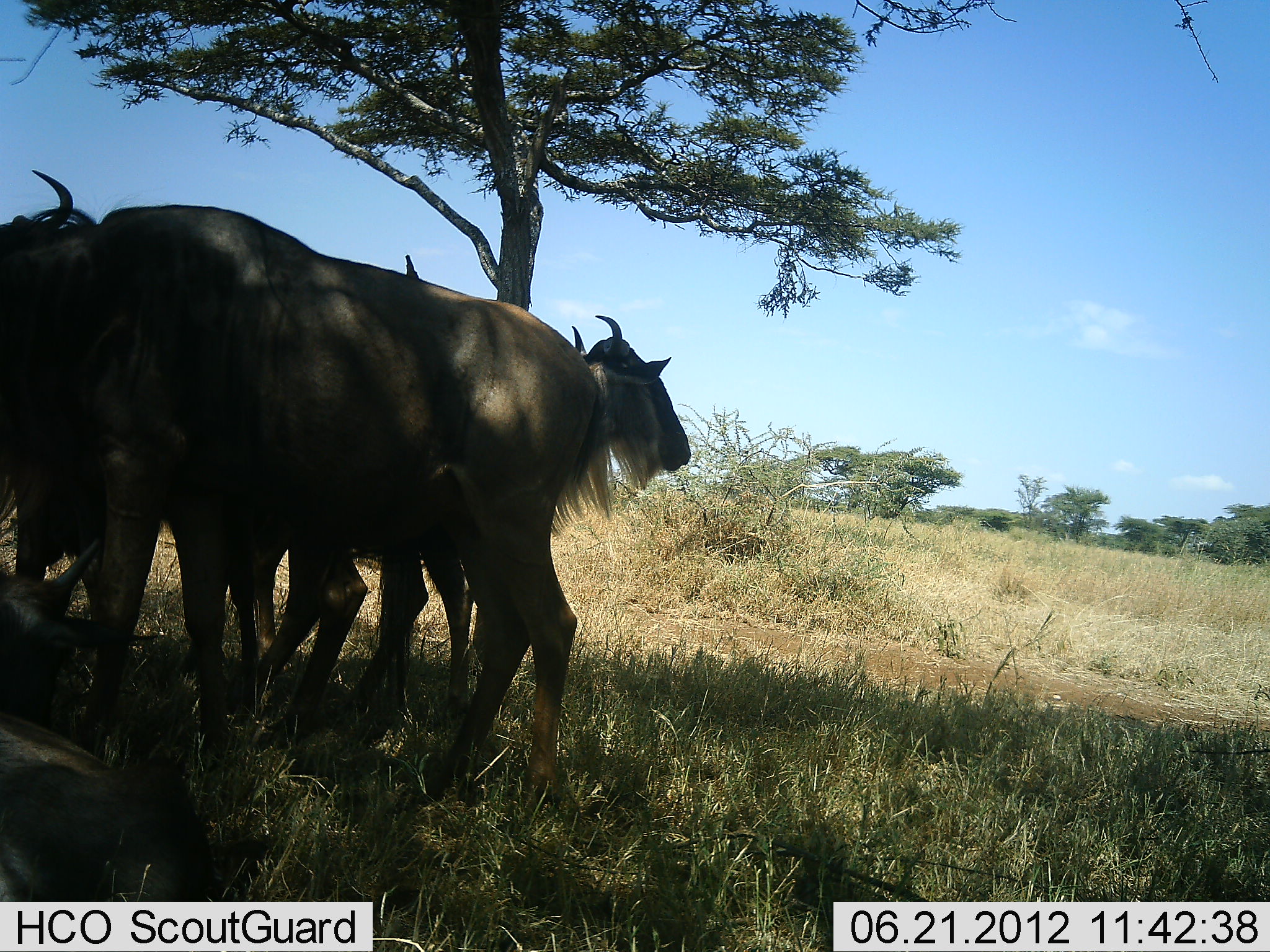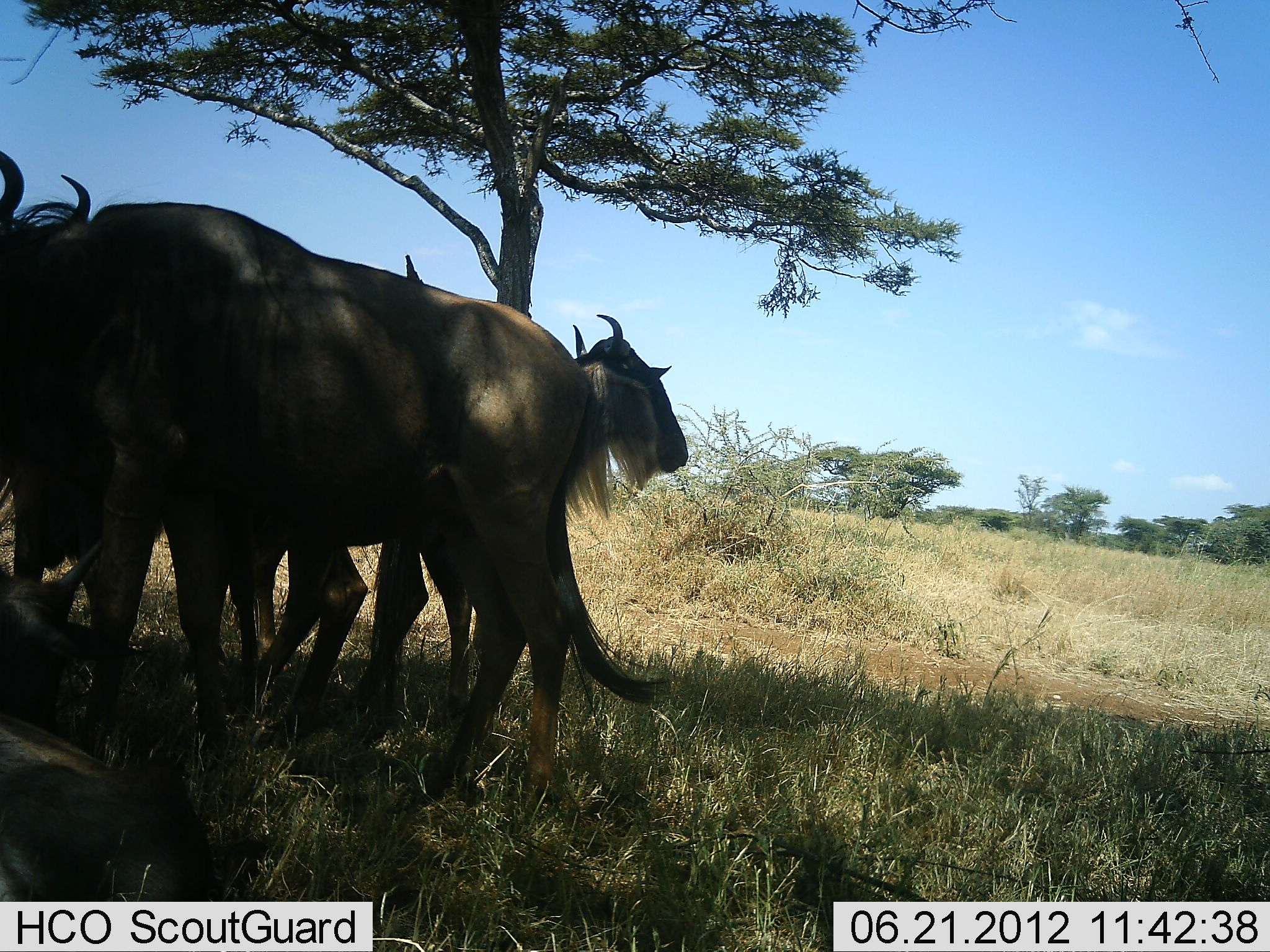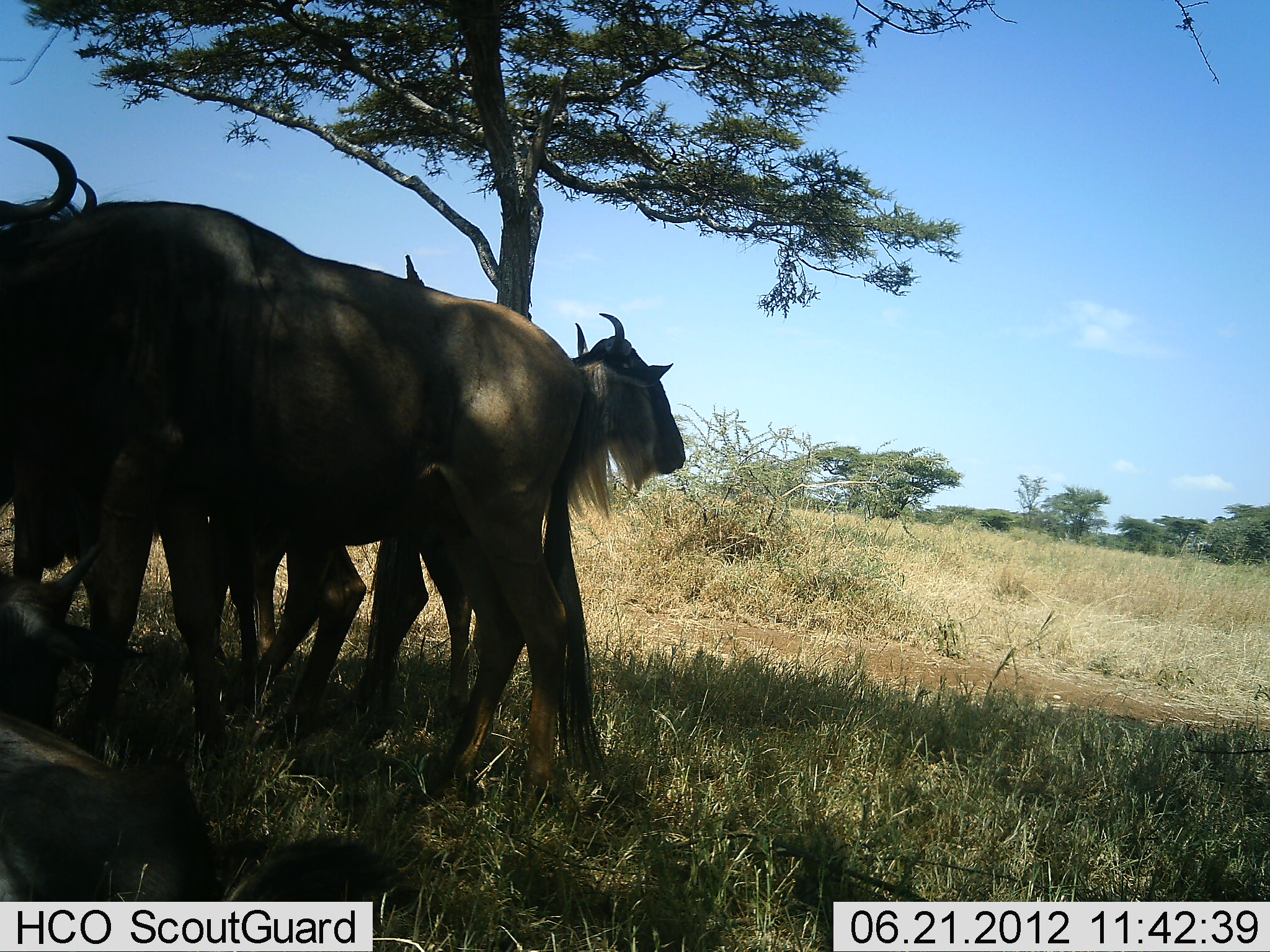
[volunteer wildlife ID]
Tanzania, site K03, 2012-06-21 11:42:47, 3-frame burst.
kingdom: Animalia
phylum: Chordata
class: Mammalia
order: Artiodactyla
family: Bovidae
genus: Connochaetes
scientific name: Connochaetes taurinus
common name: blue wildebeest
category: wildebeest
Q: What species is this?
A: Wildebeest (blue wildebeest) (Connochaetes taurinus).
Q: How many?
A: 4.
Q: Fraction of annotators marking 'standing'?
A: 90%.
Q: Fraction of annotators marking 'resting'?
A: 50%.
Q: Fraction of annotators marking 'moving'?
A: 0%.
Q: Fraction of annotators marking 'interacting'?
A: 10%.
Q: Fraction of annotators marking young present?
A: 0%.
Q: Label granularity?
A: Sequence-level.